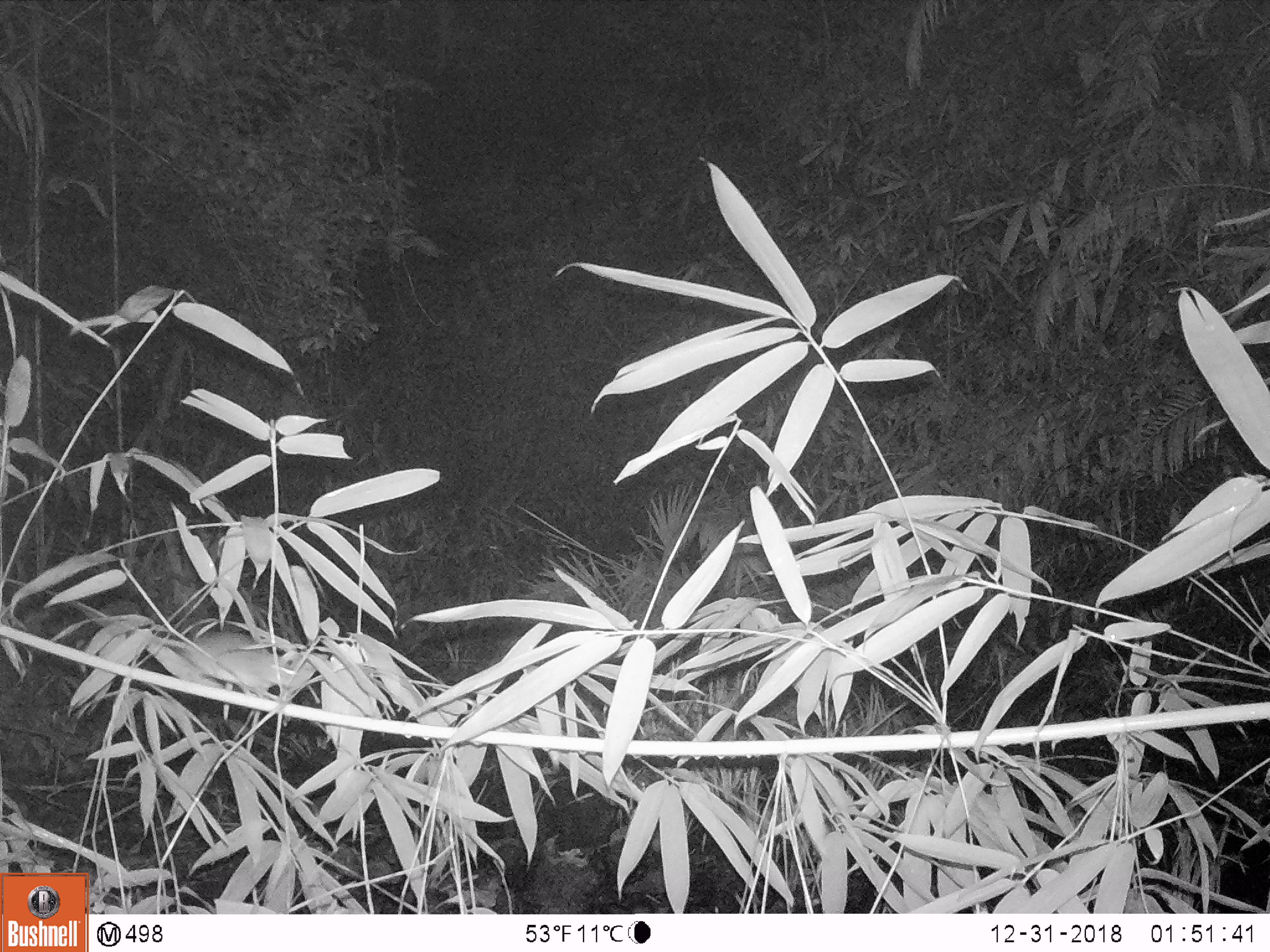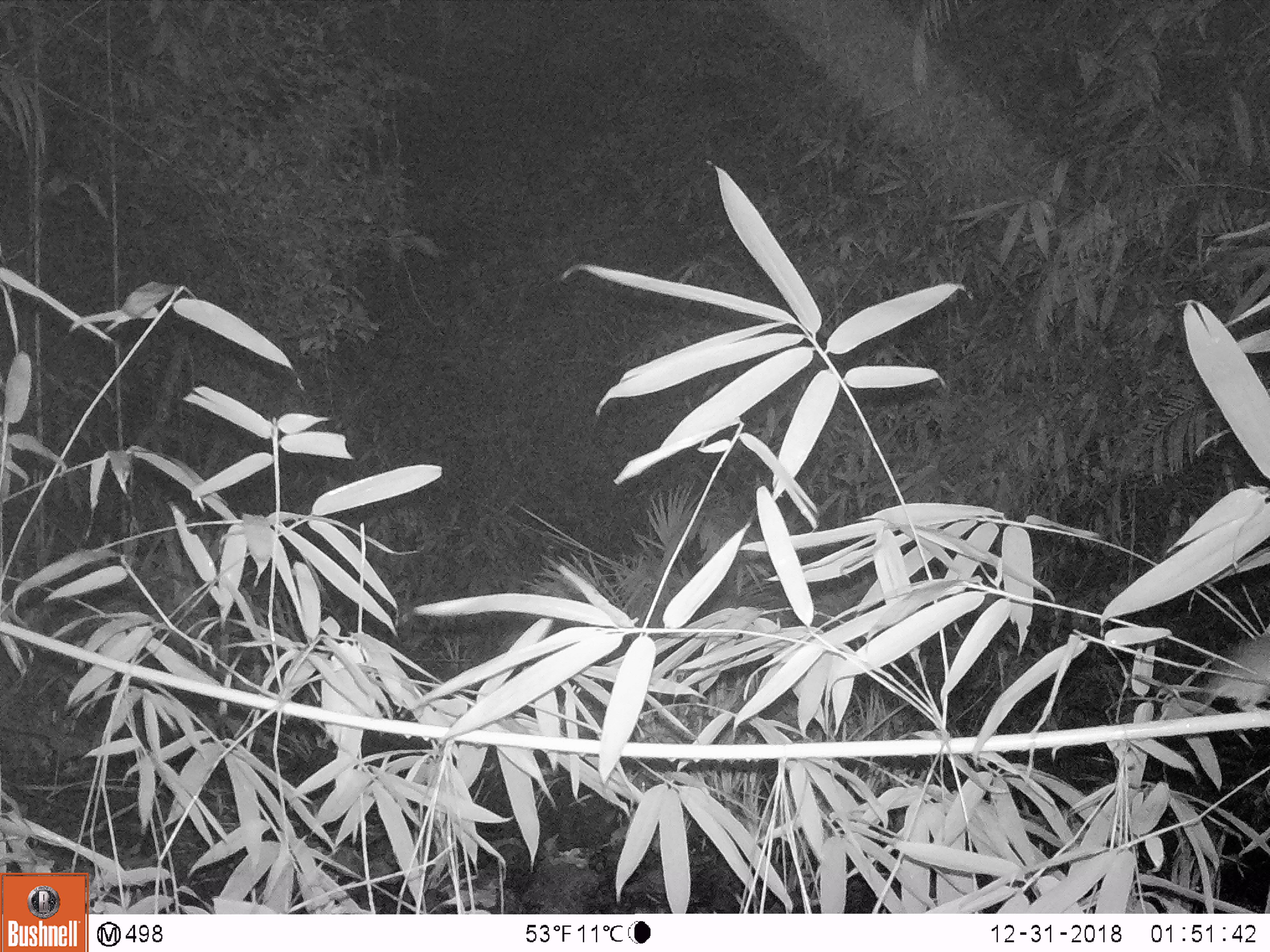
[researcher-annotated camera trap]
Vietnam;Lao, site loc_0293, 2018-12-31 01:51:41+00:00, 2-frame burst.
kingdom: Animalia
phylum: Chordata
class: Mammalia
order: Rodentia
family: Muridae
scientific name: Muridae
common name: old-world mice and rats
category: unidentified murid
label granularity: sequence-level